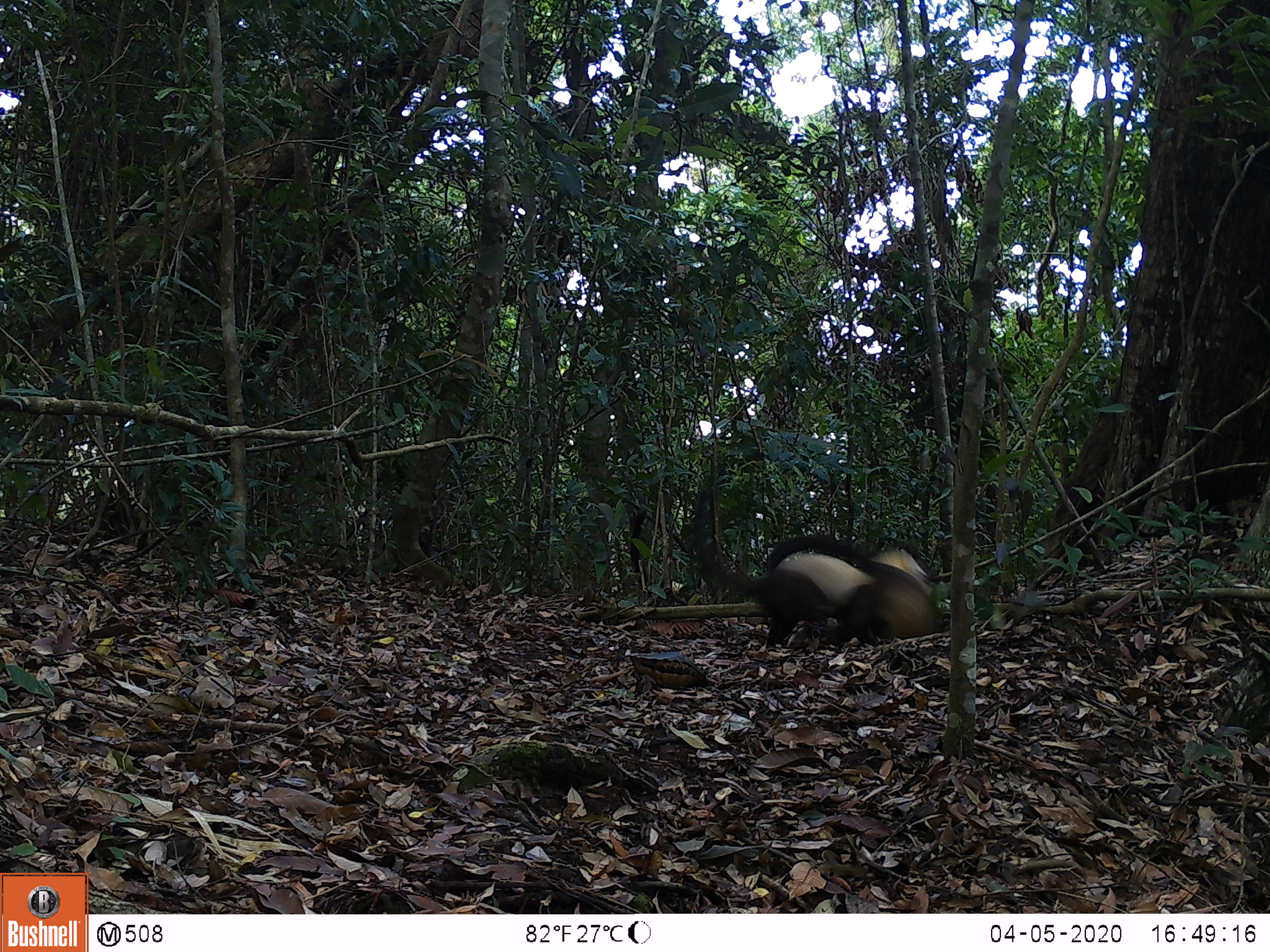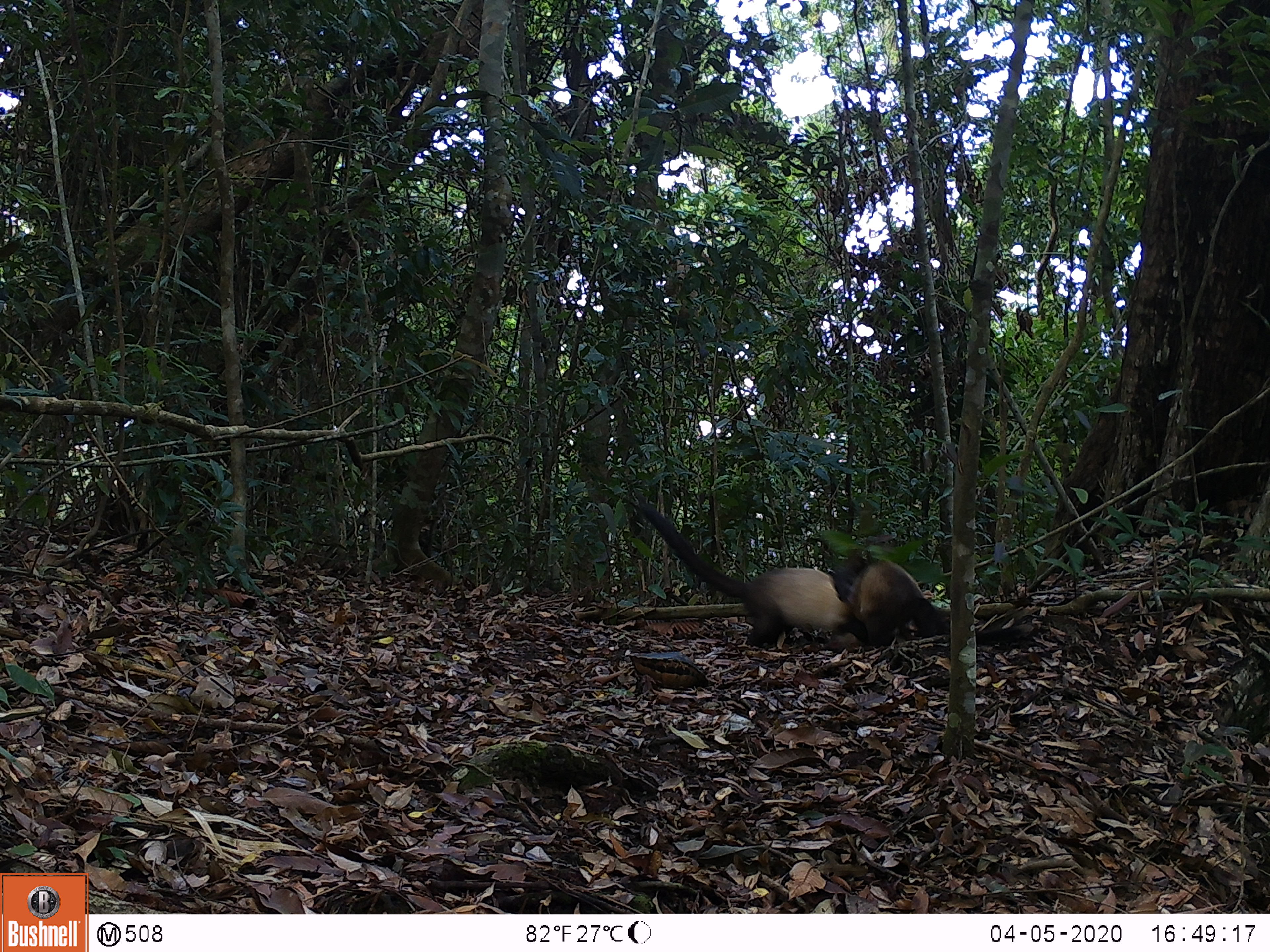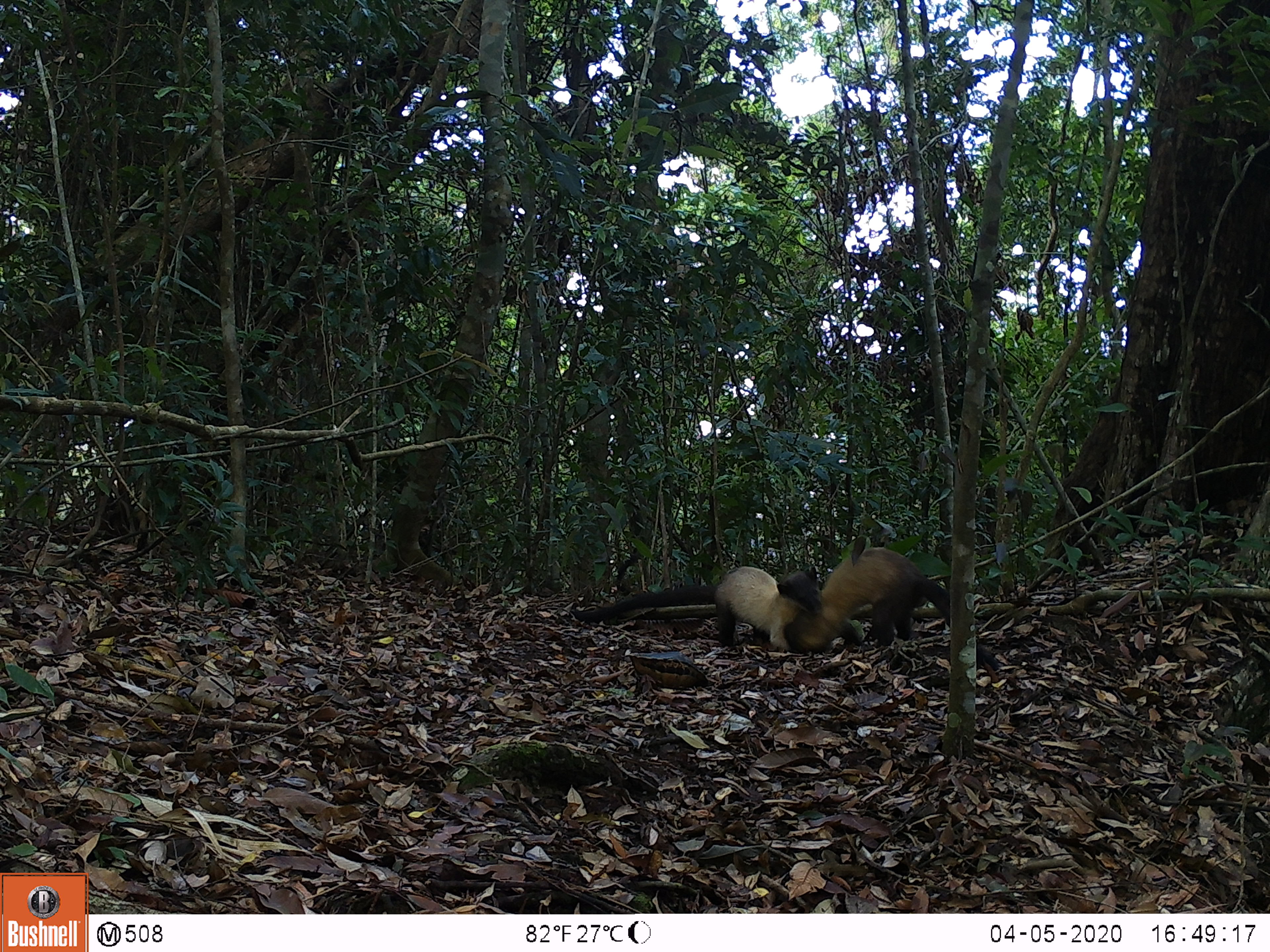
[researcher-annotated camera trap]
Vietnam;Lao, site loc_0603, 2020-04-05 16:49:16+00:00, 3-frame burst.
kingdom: Animalia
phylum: Chordata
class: Mammalia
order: Carnivora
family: Mustelidae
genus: Martes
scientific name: Martes flavigula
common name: yellow-throated marten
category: yellow throated marten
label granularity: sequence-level